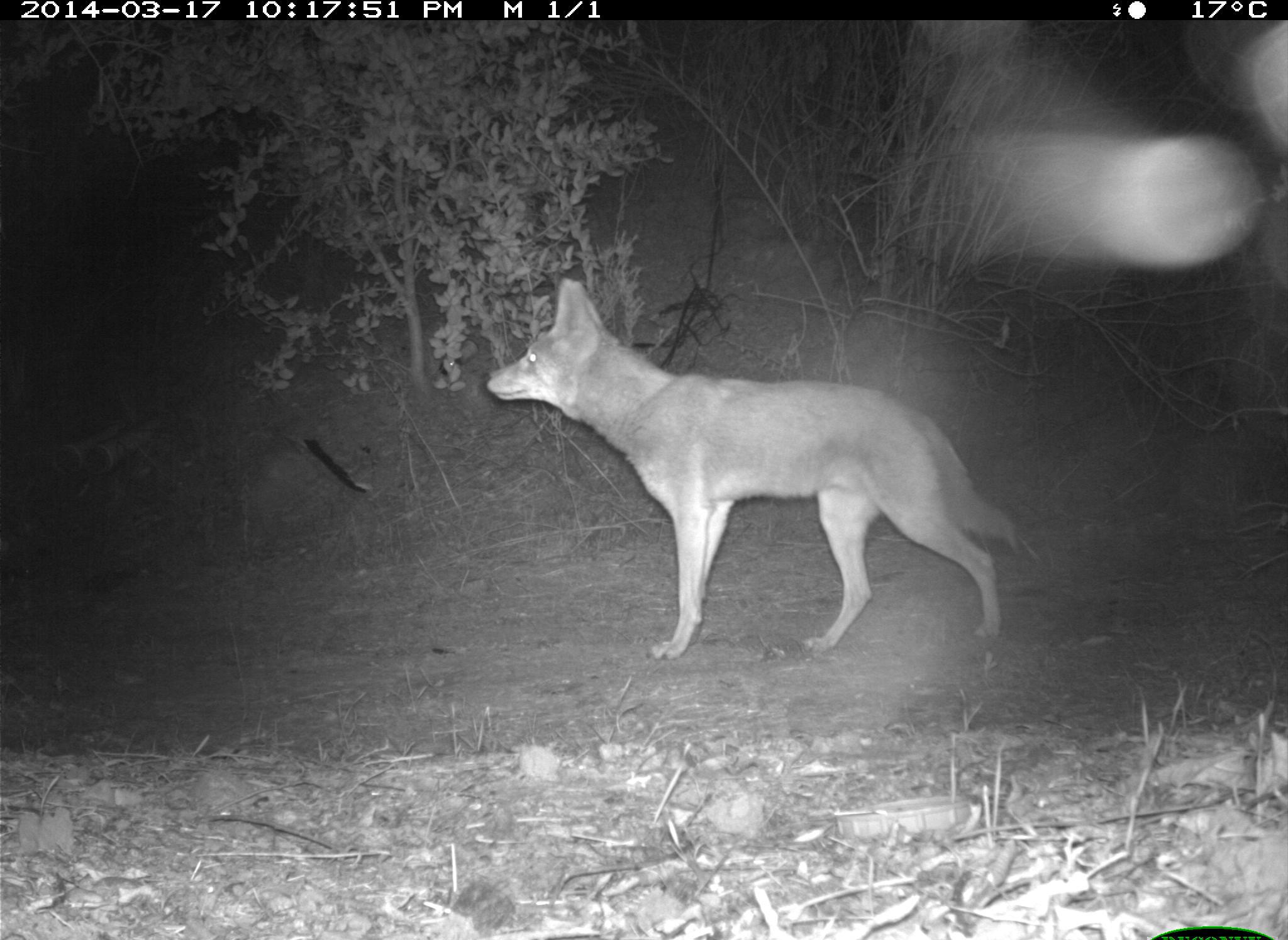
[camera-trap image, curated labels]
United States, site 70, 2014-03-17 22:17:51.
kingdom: Animalia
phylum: Chordata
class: Mammalia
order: Carnivora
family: Canidae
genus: Canis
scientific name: Canis latrans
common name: coyote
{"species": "coyote (Canis latrans)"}